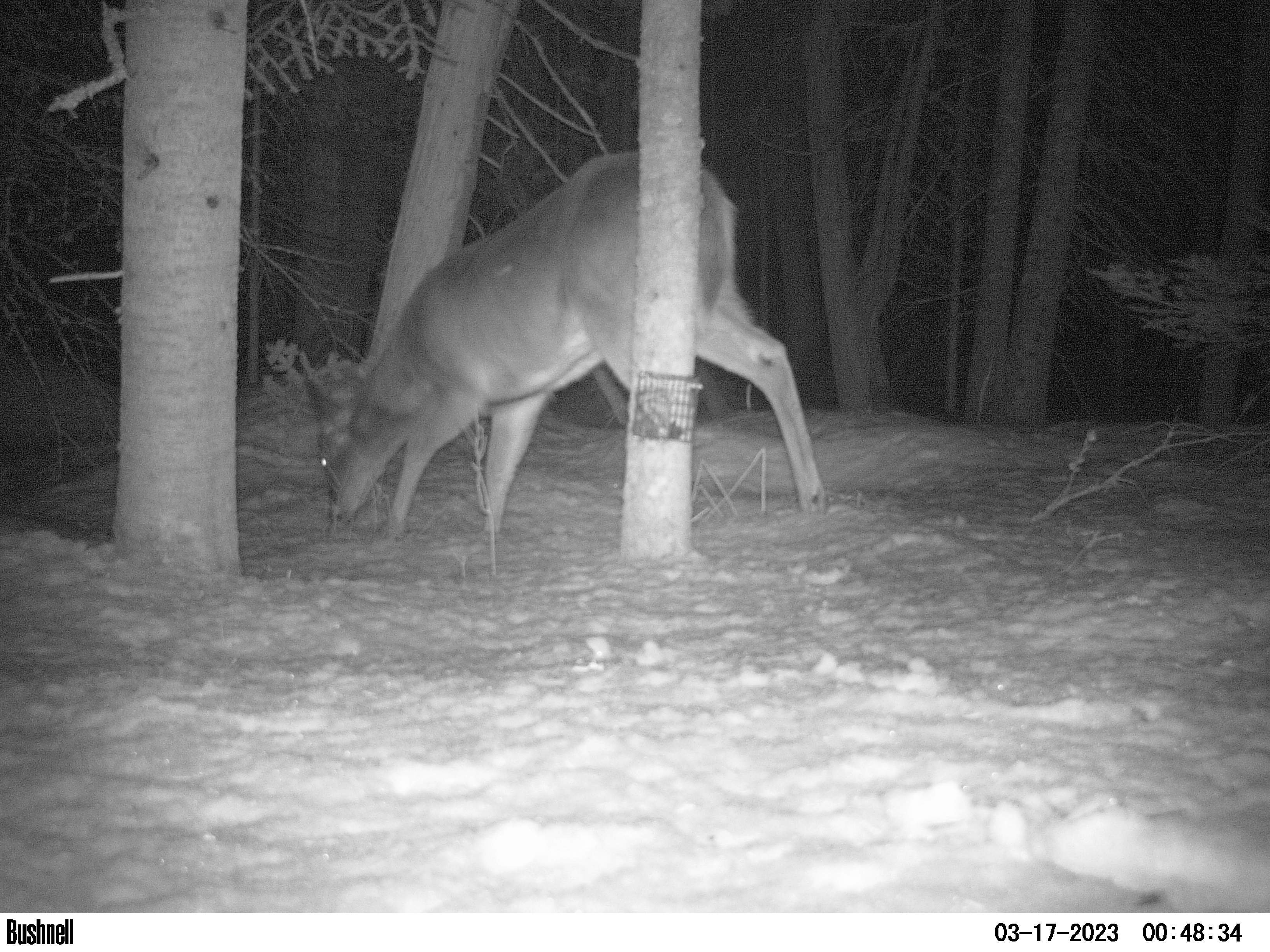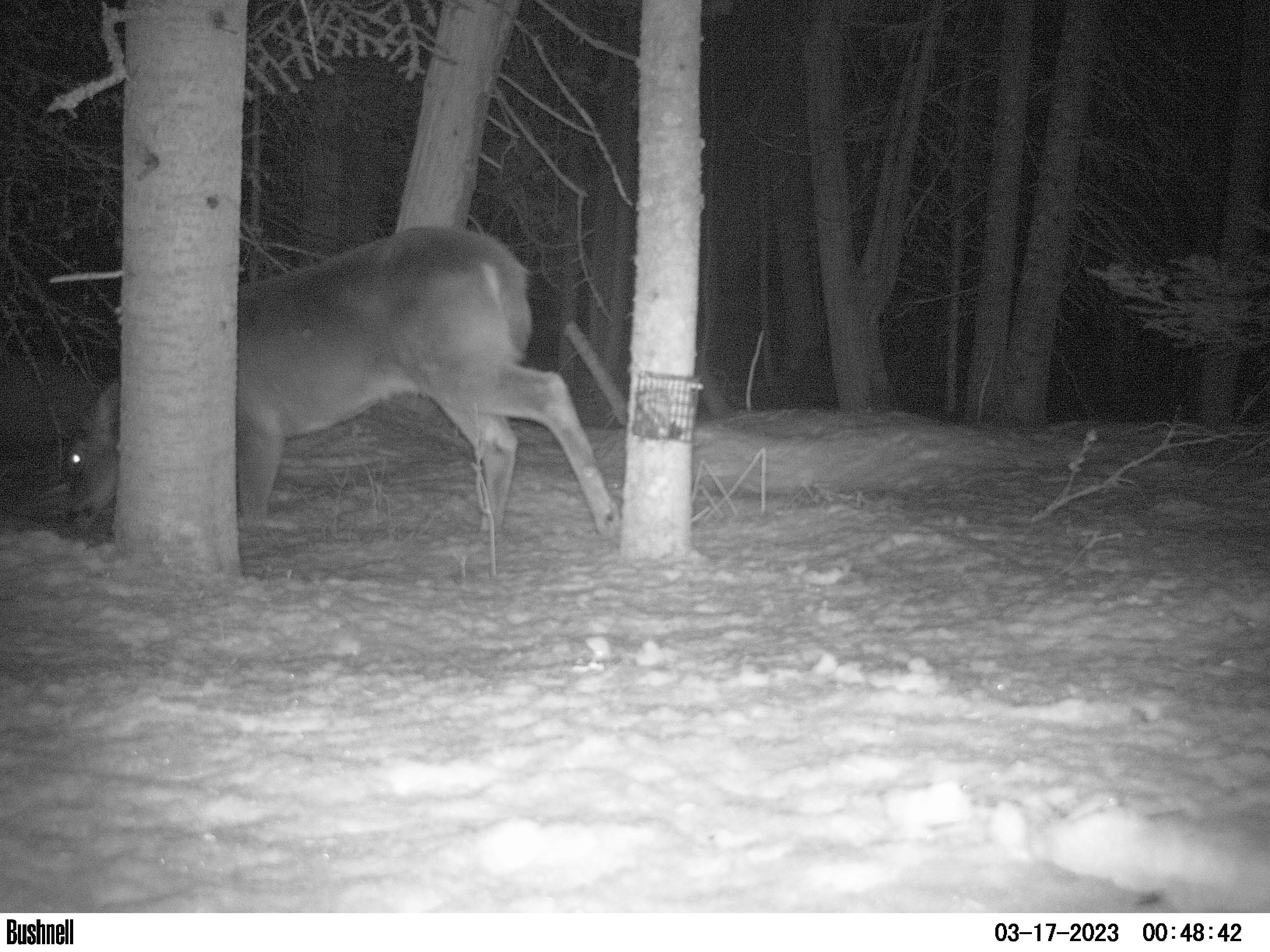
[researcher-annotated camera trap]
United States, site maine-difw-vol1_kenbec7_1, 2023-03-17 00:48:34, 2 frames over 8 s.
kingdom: Animalia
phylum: Chordata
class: Mammalia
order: Artiodactyla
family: Cervidae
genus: Odocoileus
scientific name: Odocoileus virginianus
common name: white-tailed deer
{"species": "white-tailed deer (Odocoileus virginianus)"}